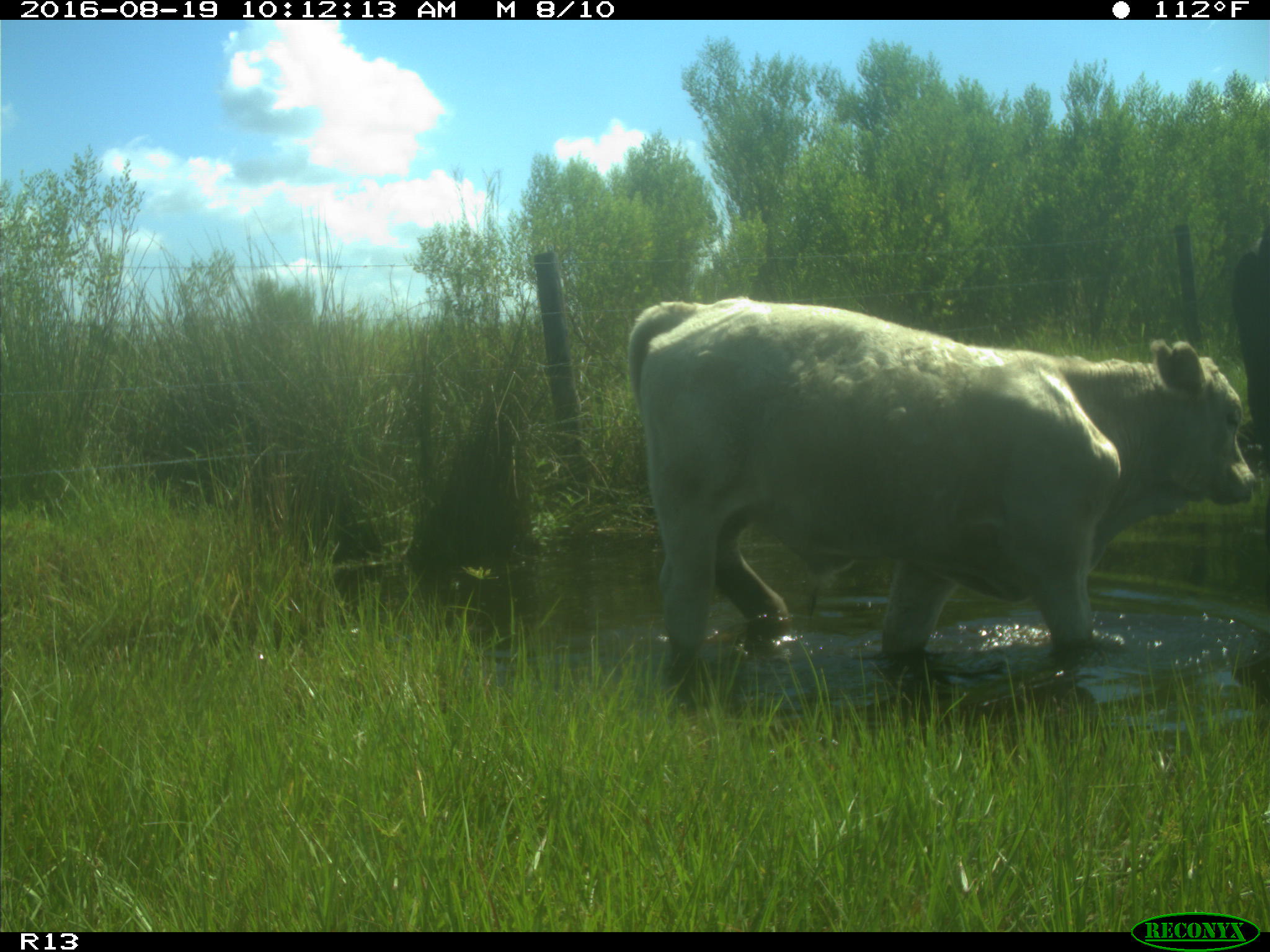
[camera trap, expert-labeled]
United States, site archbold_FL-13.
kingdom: Animalia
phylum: Chordata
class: Mammalia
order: Artiodactyla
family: Bovidae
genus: Bos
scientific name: Bos taurus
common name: domestic cow